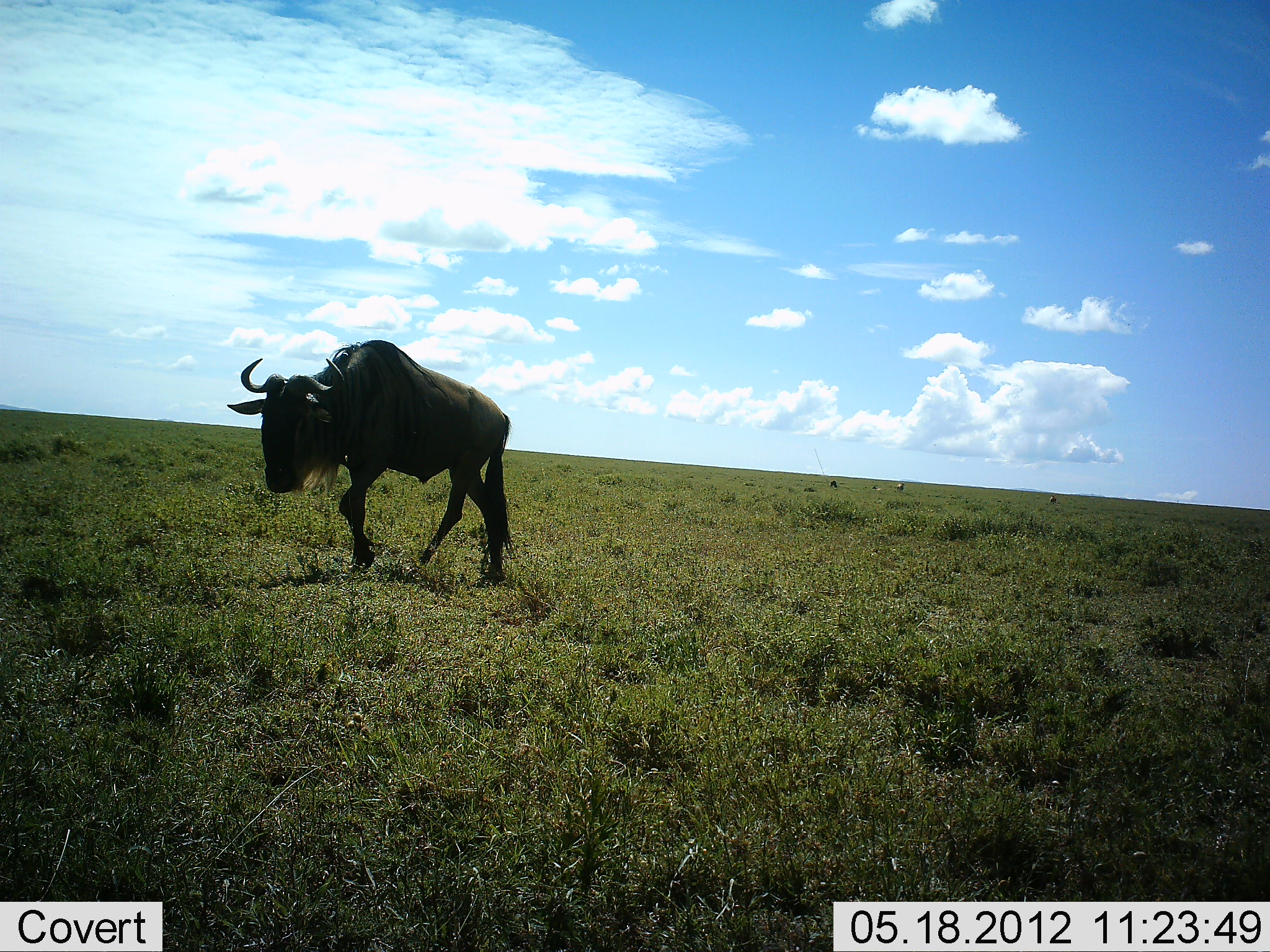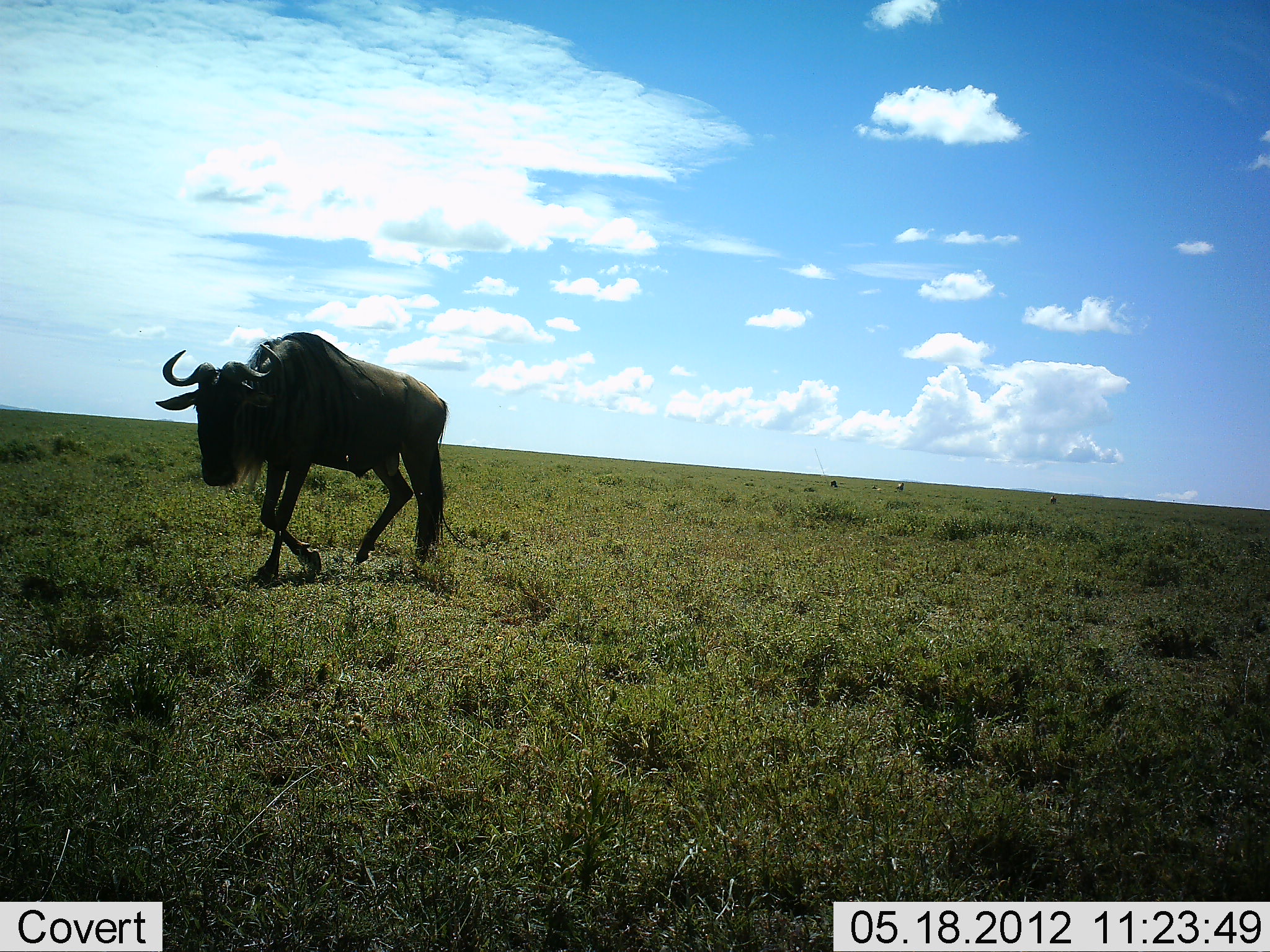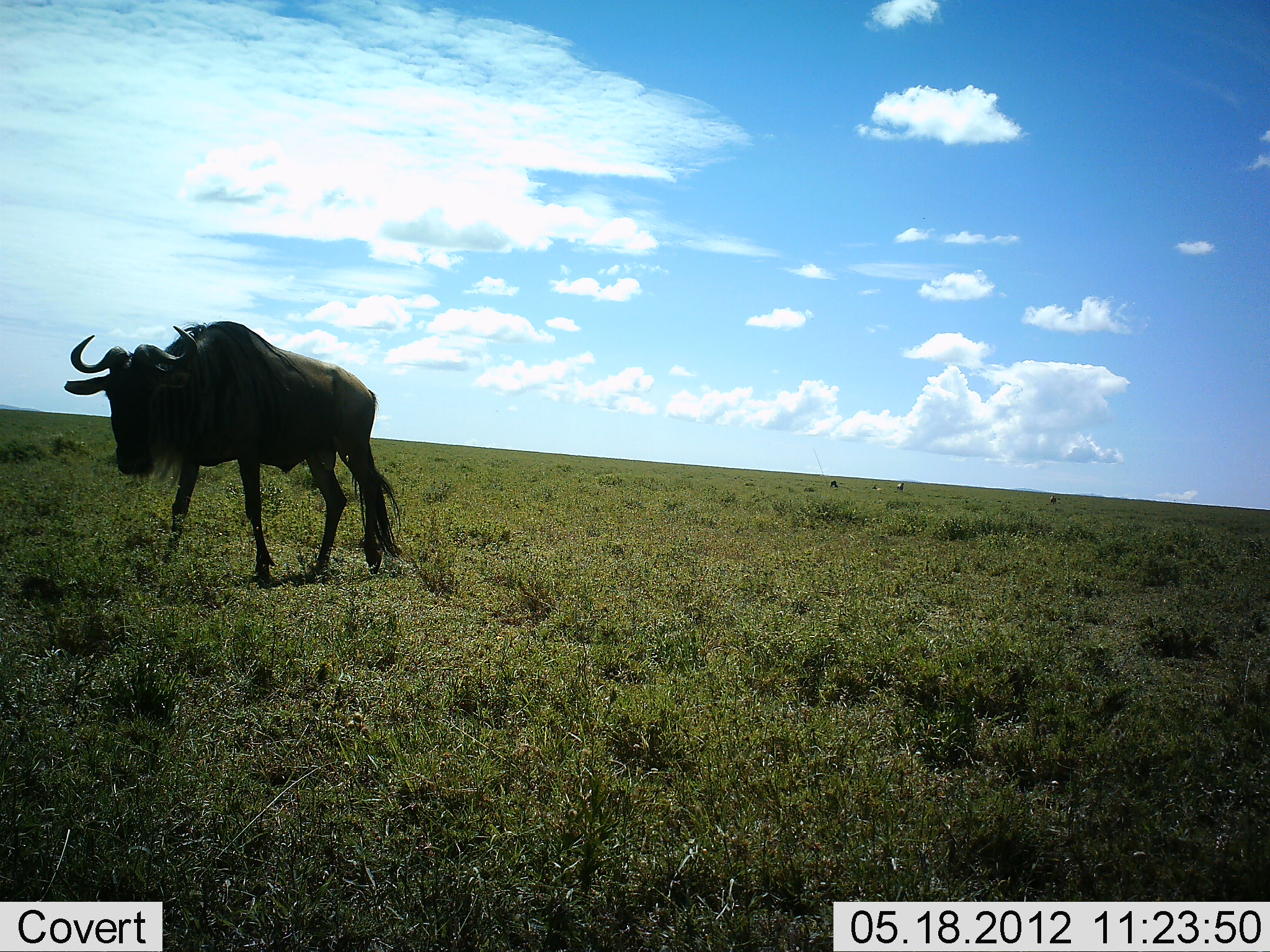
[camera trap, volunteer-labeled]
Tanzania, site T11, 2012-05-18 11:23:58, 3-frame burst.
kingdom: Animalia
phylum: Chordata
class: Mammalia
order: Artiodactyla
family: Bovidae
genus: Connochaetes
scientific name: Connochaetes taurinus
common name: blue wildebeest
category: wildebeest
Wildebeest (blue wildebeest) (Connochaetes taurinus), count 1. Behavior (volunteer vote fractions): standing 10%, resting 0%, moving 100%, interacting 0%. Young present (vote fraction): 0%. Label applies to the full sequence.